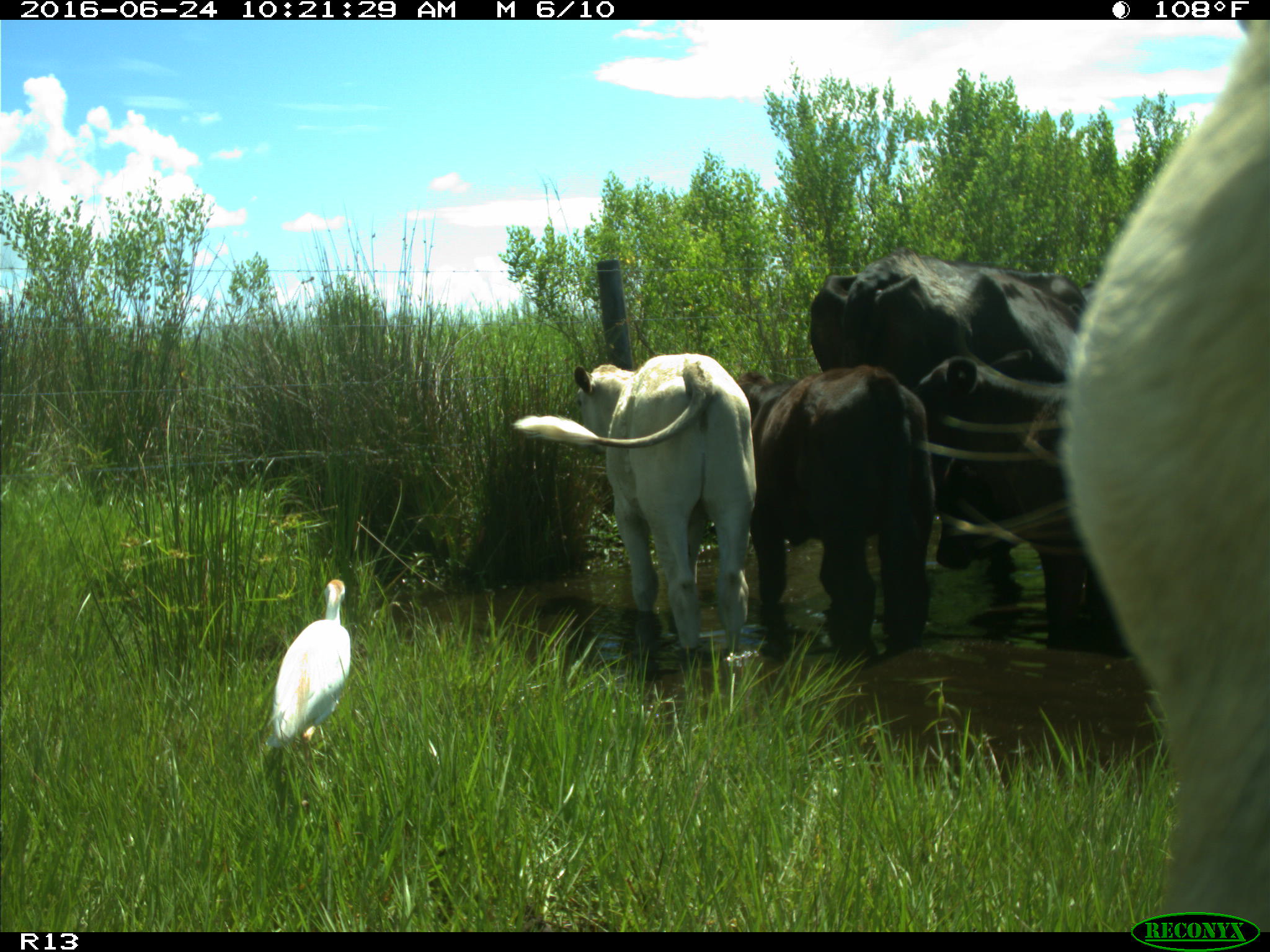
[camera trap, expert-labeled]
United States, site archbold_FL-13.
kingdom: Animalia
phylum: Chordata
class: Mammalia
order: Artiodactyla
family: Bovidae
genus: Bos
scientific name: Bos taurus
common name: domestic cow